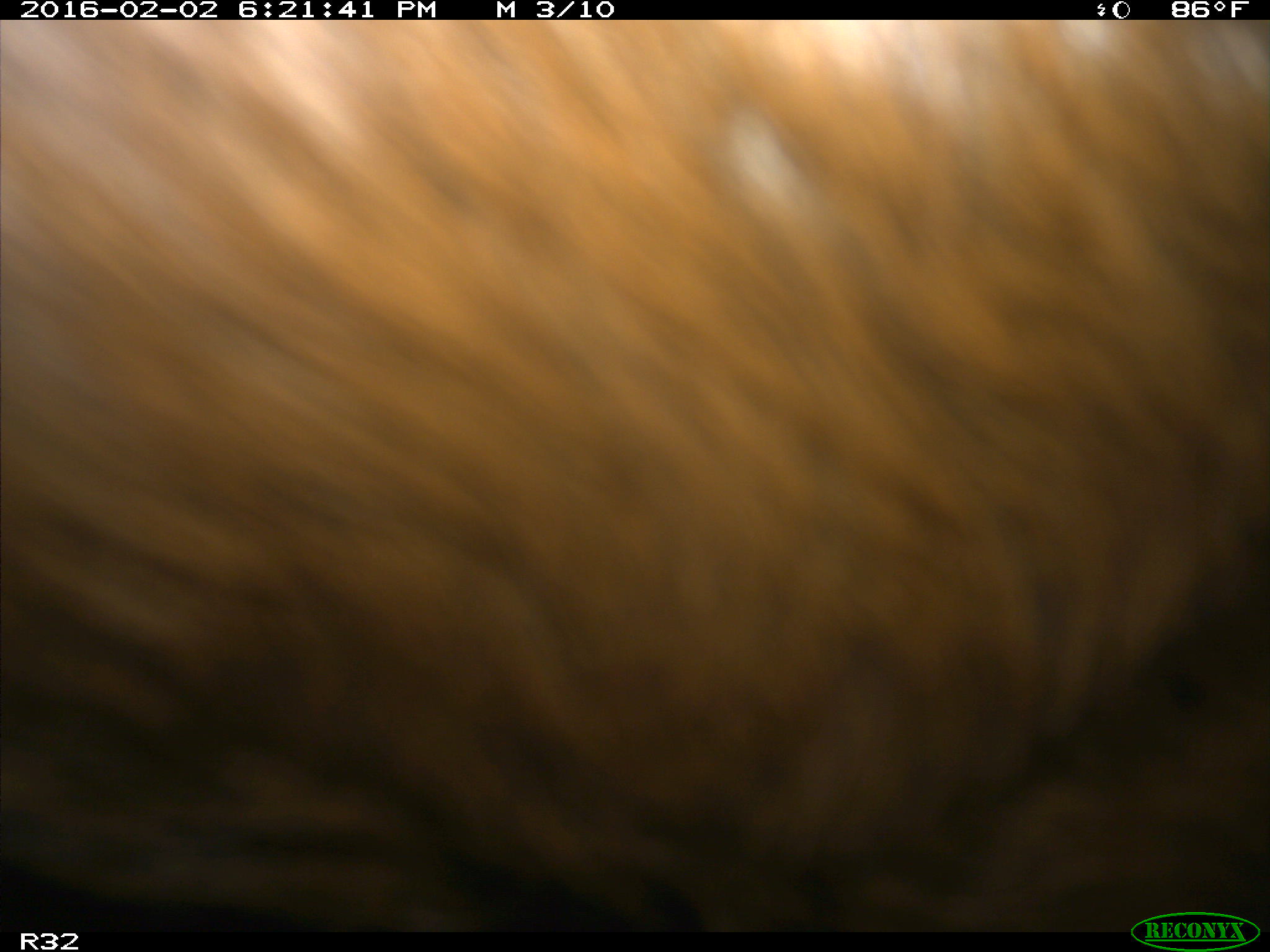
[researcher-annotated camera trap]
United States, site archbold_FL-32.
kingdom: Animalia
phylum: Chordata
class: Mammalia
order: Artiodactyla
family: Bovidae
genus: Bos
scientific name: Bos taurus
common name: domestic cow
Bos taurus (domestic cow).